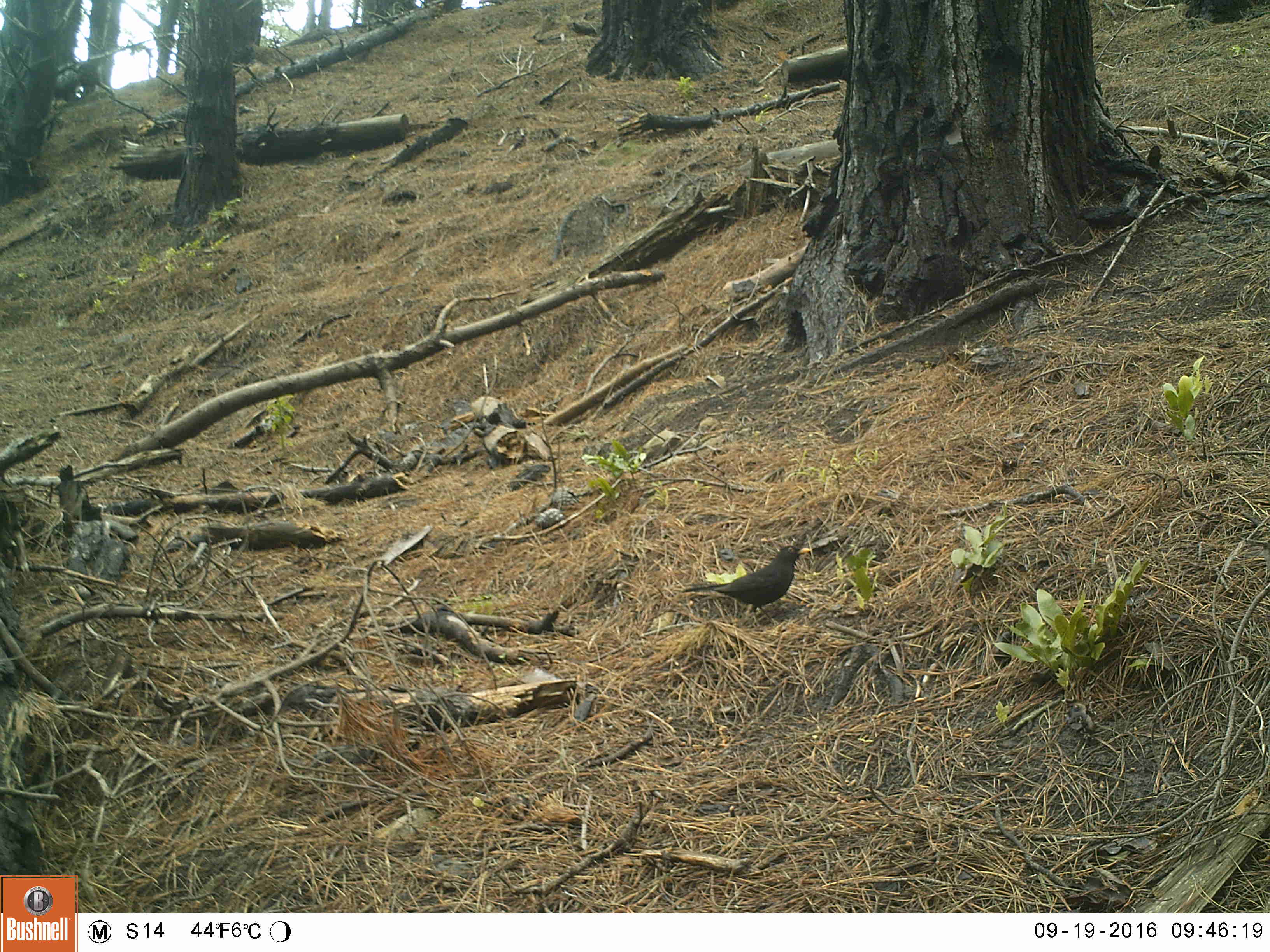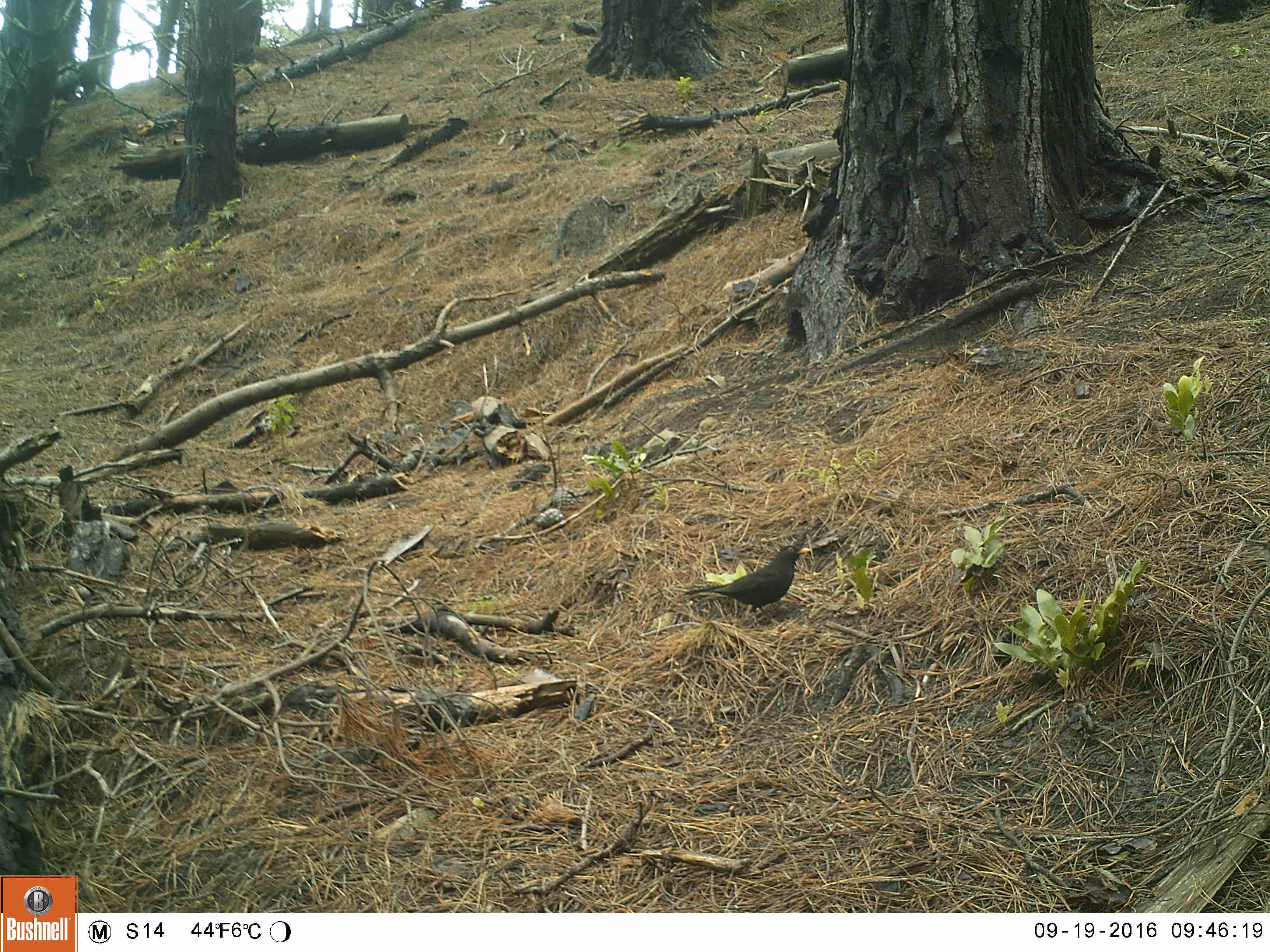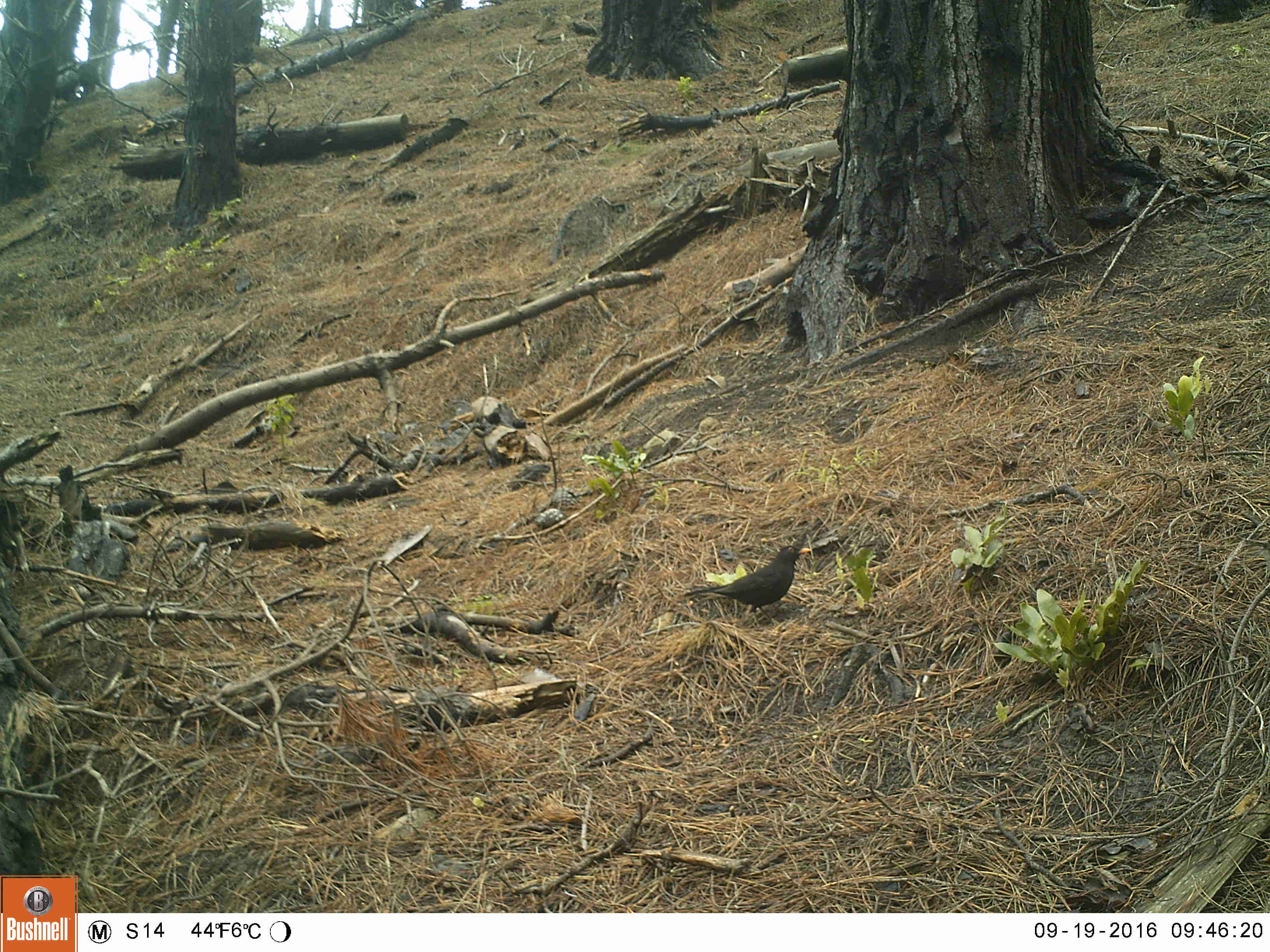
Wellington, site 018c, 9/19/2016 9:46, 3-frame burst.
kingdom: Animalia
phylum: Chordata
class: Aves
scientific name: Aves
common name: bird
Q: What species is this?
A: Bird (Aves).